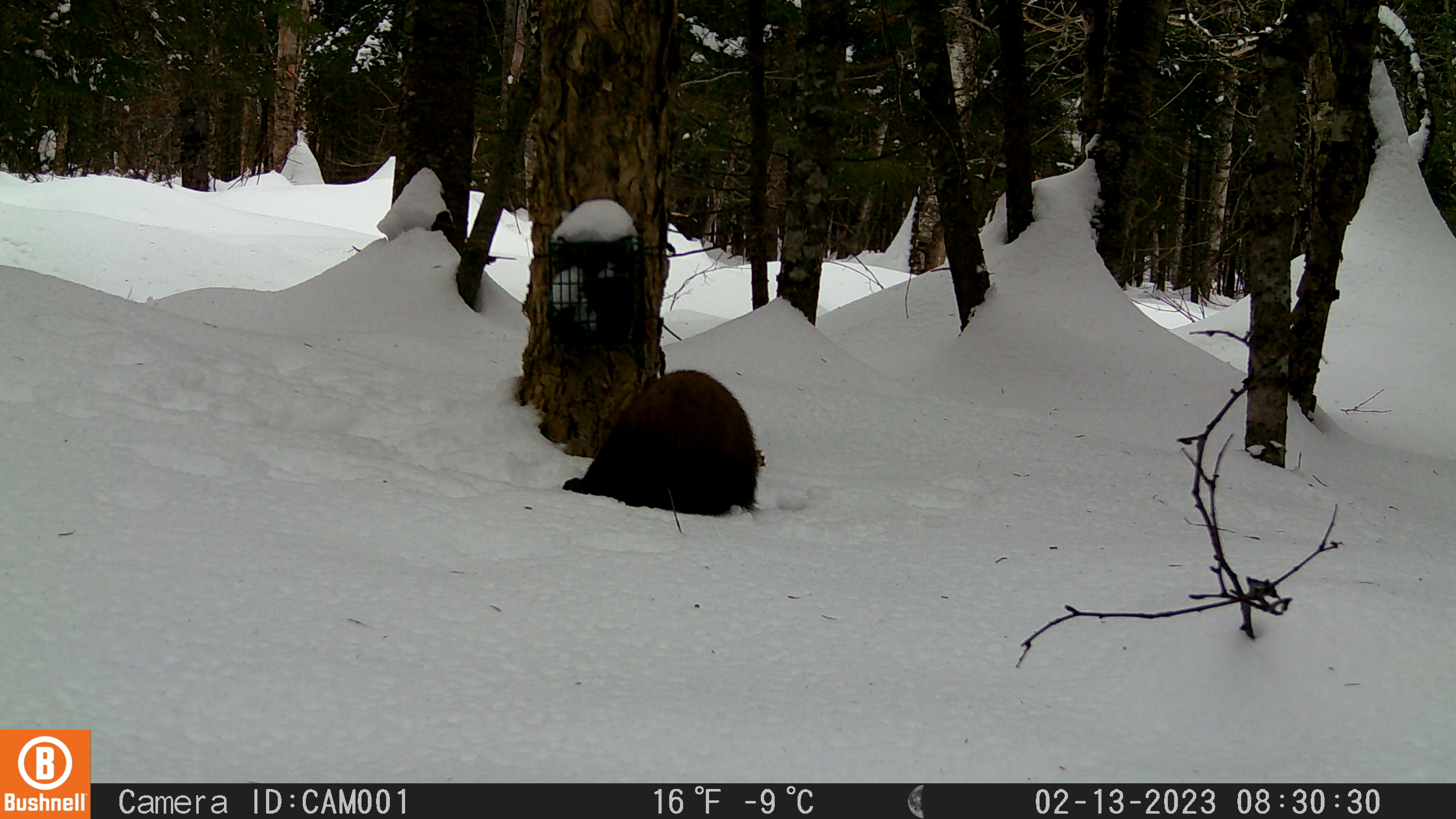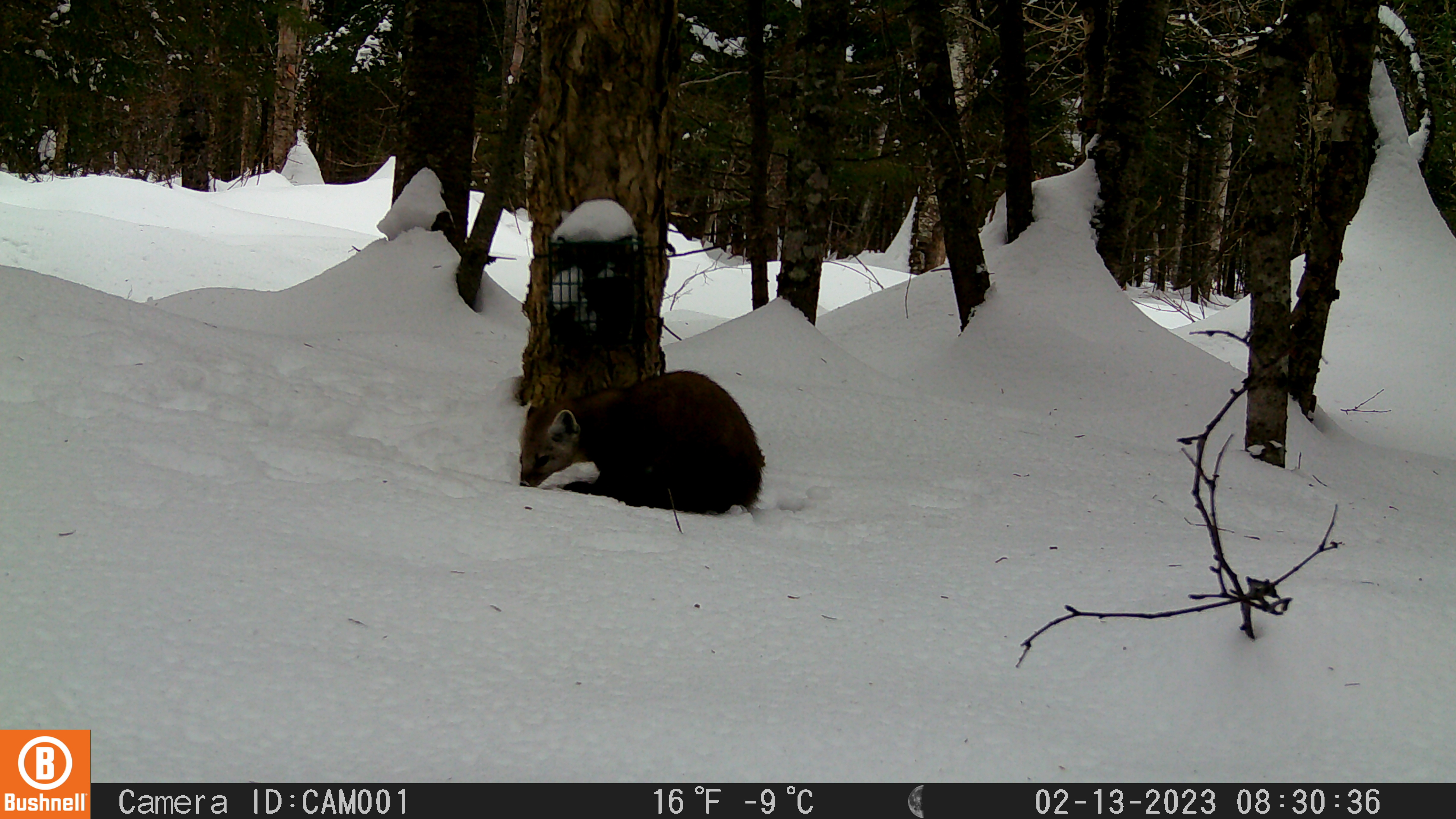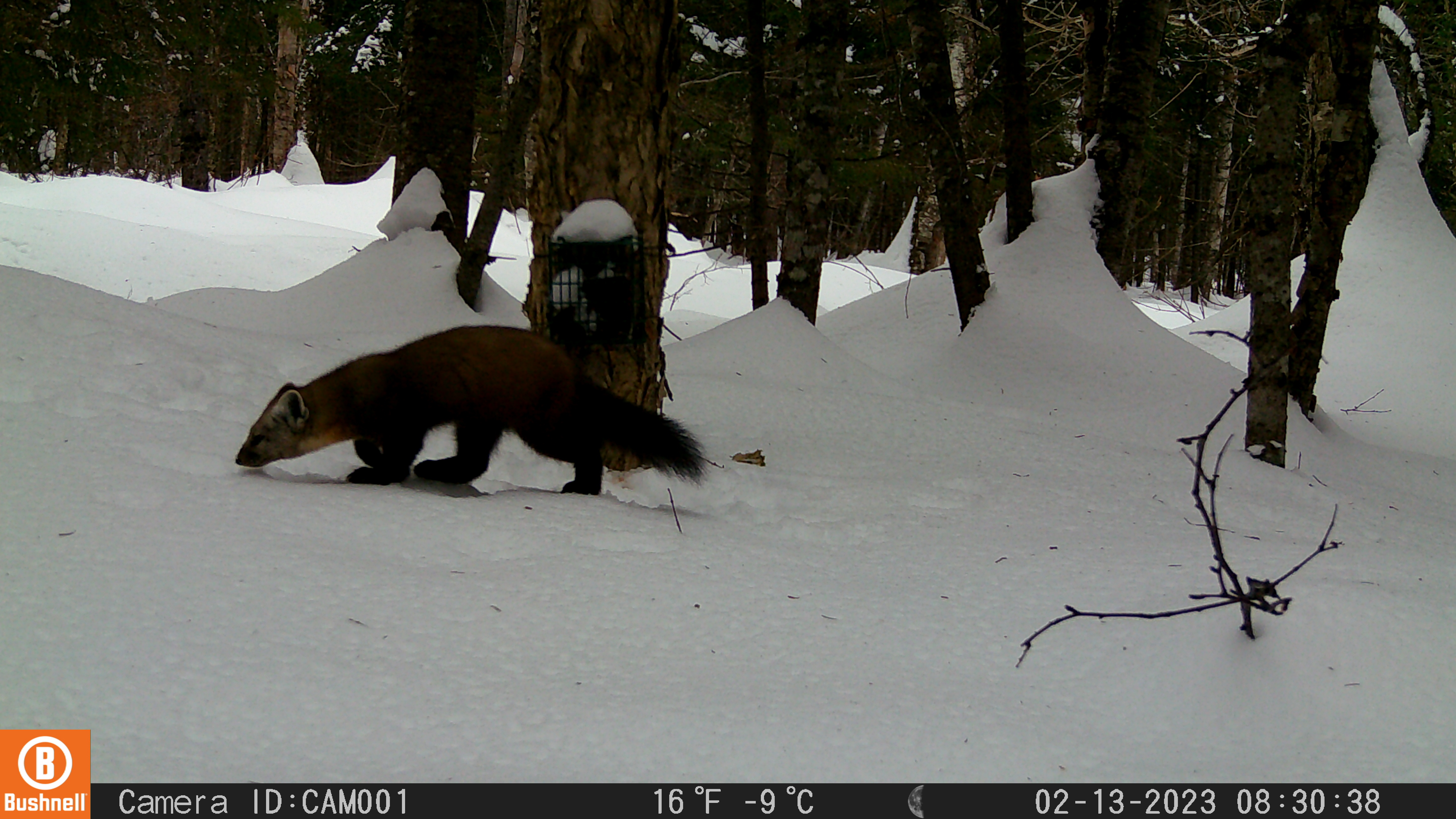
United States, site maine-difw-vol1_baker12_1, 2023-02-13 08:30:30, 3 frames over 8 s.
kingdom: Animalia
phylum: Chordata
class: Mammalia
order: Carnivora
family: Mustelidae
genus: Martes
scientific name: Martes americana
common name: american marten